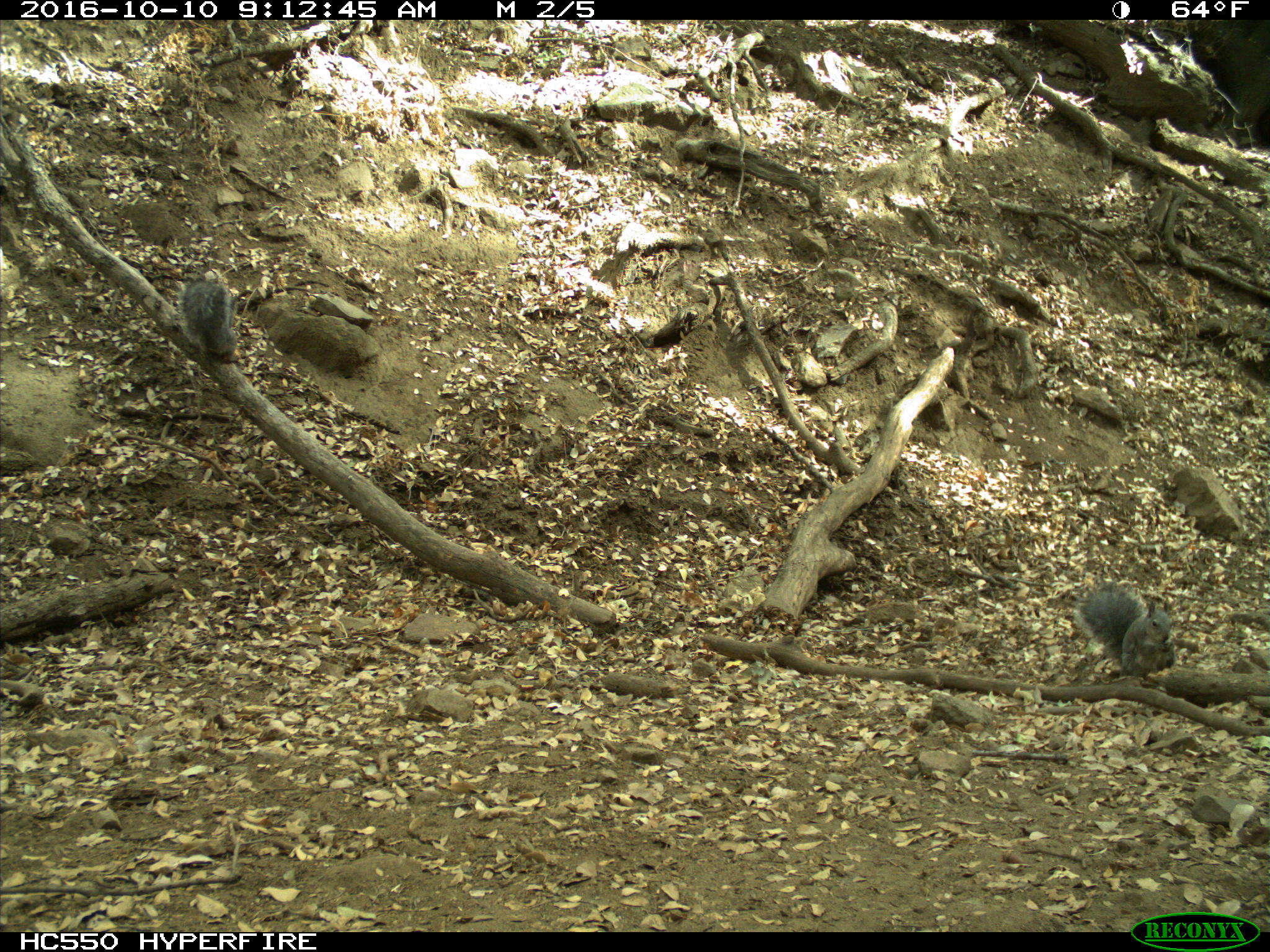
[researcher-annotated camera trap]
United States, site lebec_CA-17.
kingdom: Animalia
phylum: Chordata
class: Mammalia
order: Rodentia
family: Sciuridae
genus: Sciurus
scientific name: Sciurus carolinensis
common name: eastern gray squirrel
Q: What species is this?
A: Sciurus carolinensis (eastern gray squirrel).